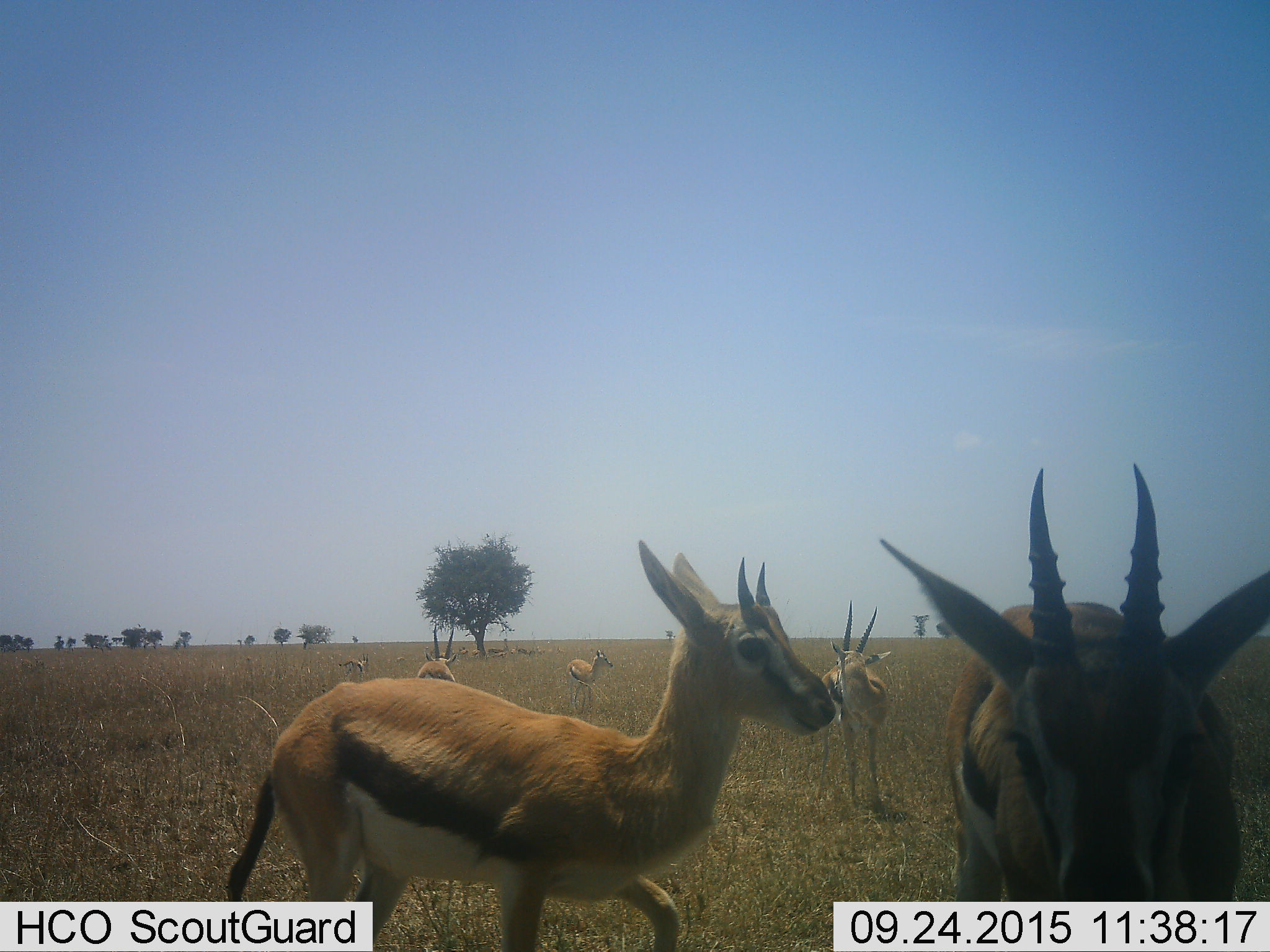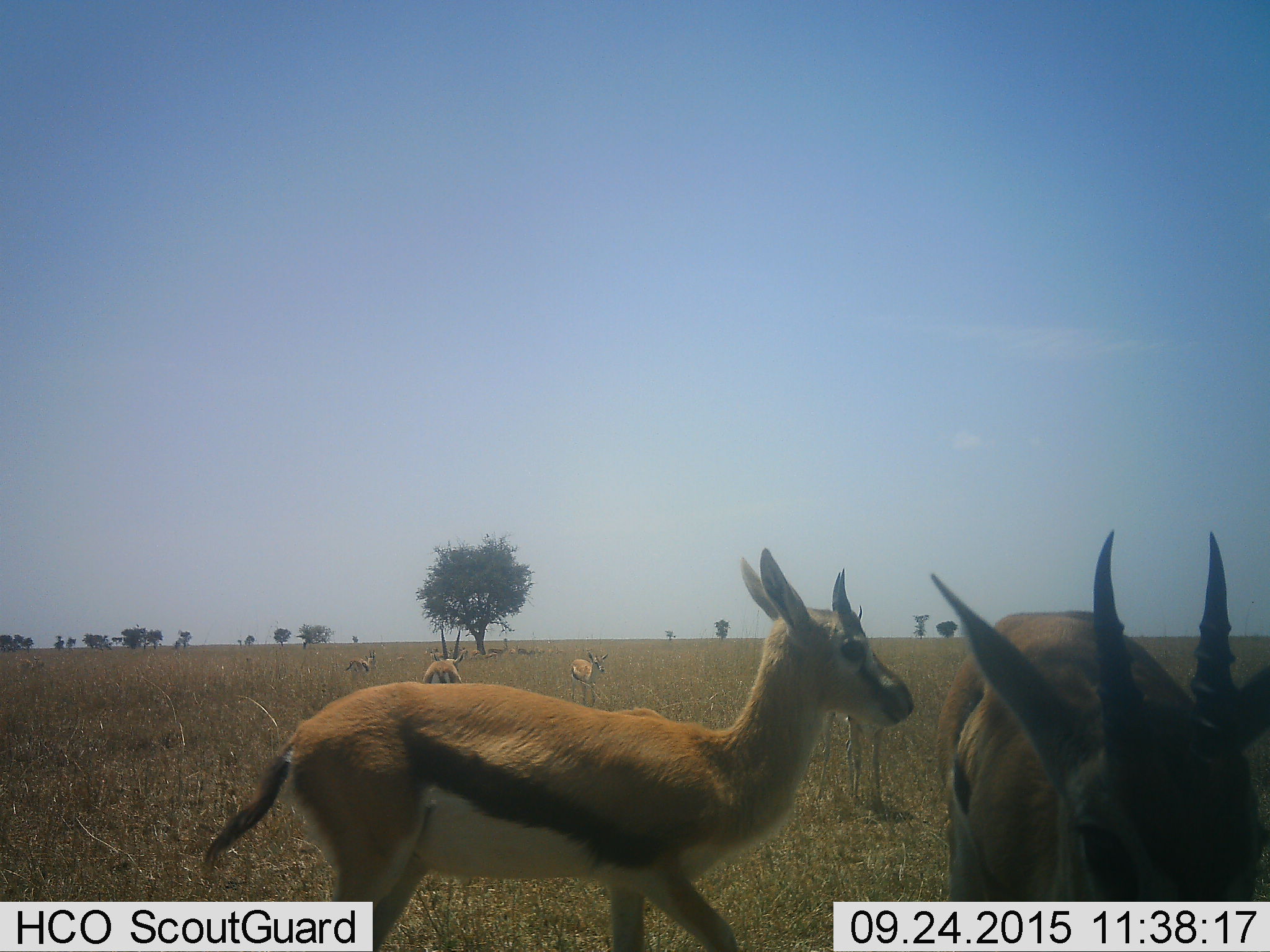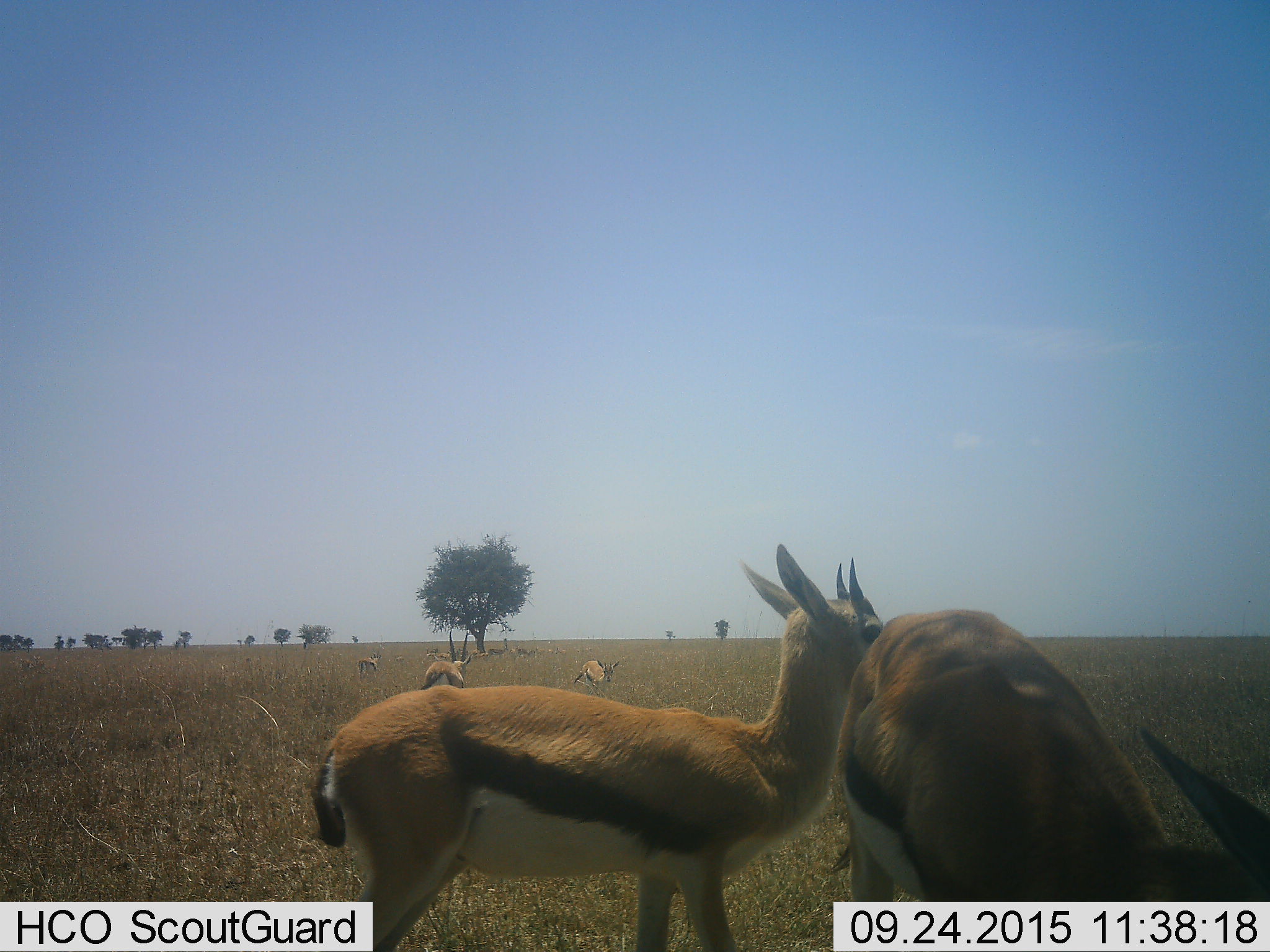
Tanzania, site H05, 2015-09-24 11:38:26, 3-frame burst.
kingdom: Animalia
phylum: Chordata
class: Mammalia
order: Artiodactyla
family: Bovidae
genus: Eudorcas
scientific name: Eudorcas thomsonii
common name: thomson's gazelle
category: gazellethomsons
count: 11-50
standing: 78%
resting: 33%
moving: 67%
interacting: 11%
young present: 33%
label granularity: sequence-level